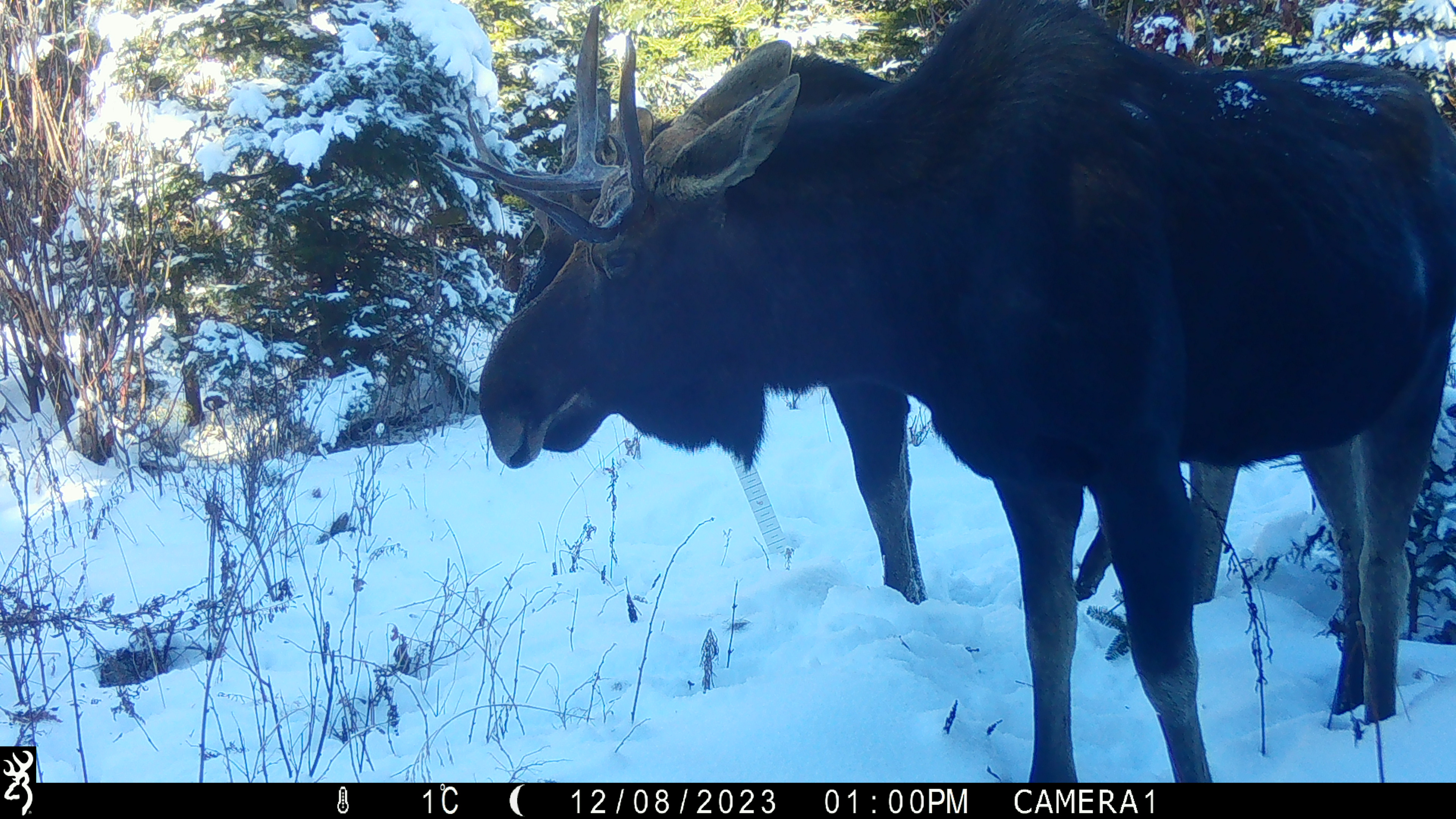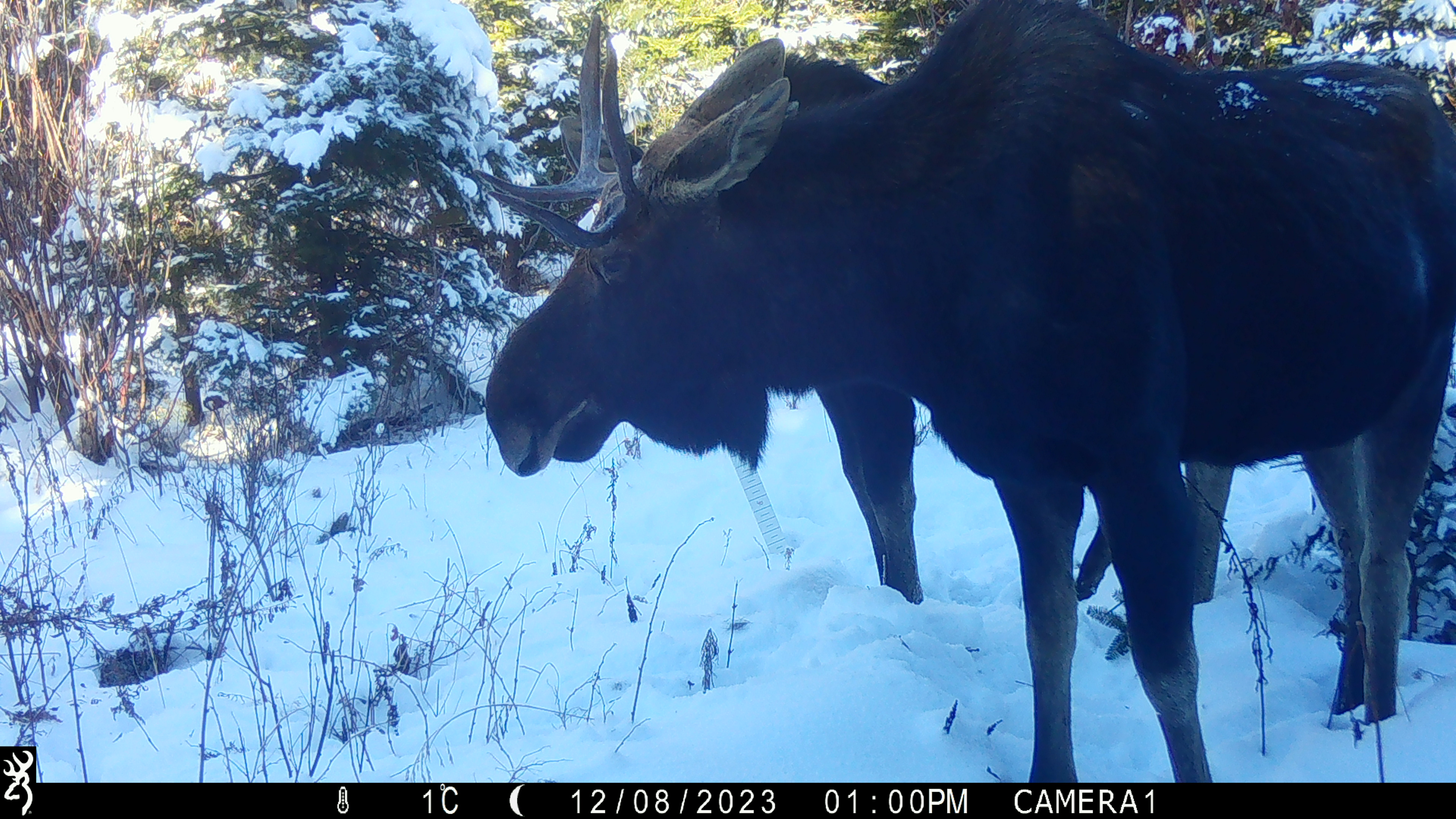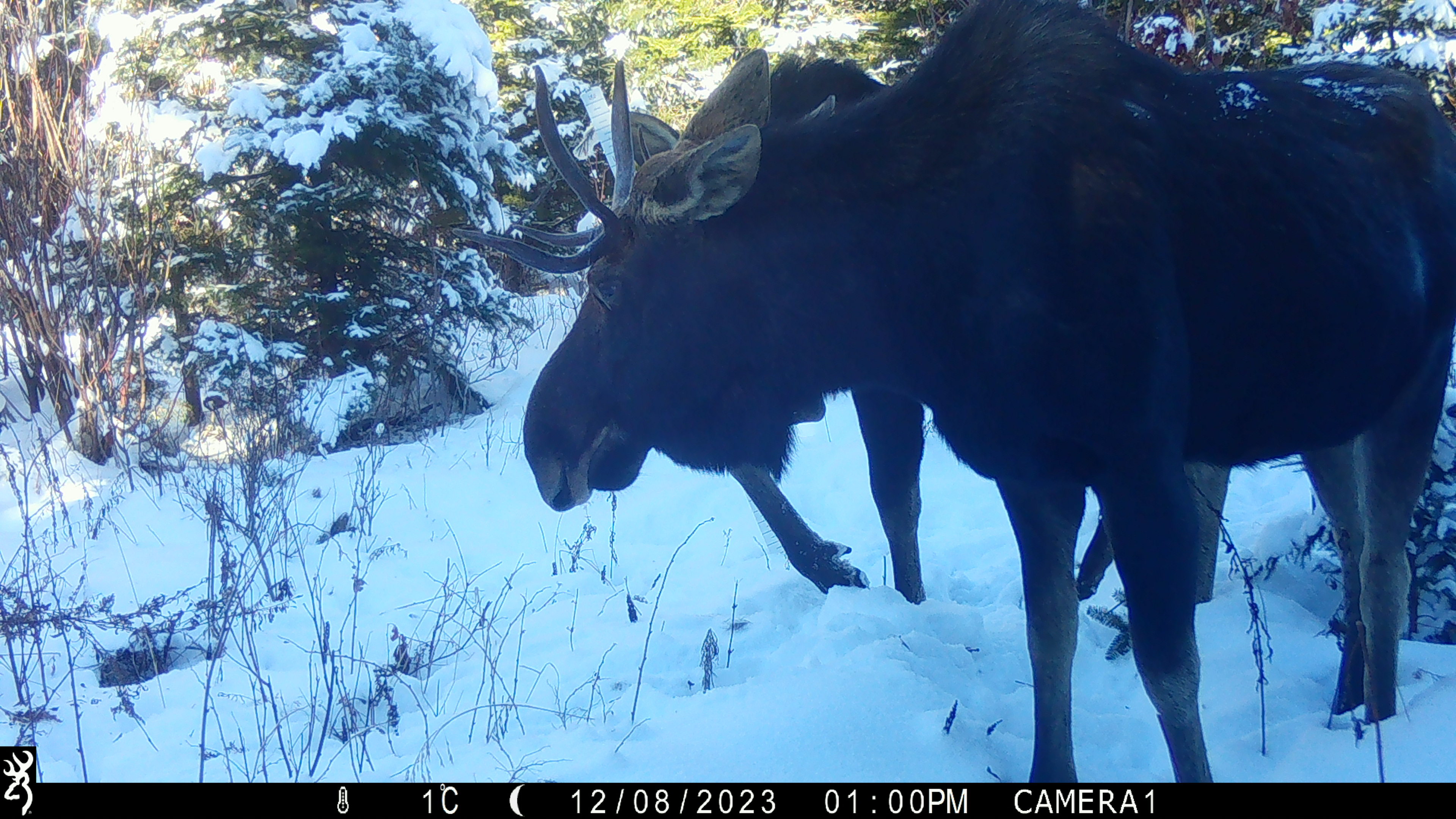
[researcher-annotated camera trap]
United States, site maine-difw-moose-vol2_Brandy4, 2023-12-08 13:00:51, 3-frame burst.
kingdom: Animalia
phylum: Chordata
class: Mammalia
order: Artiodactyla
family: Cervidae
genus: Alces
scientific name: Alces alces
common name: moose